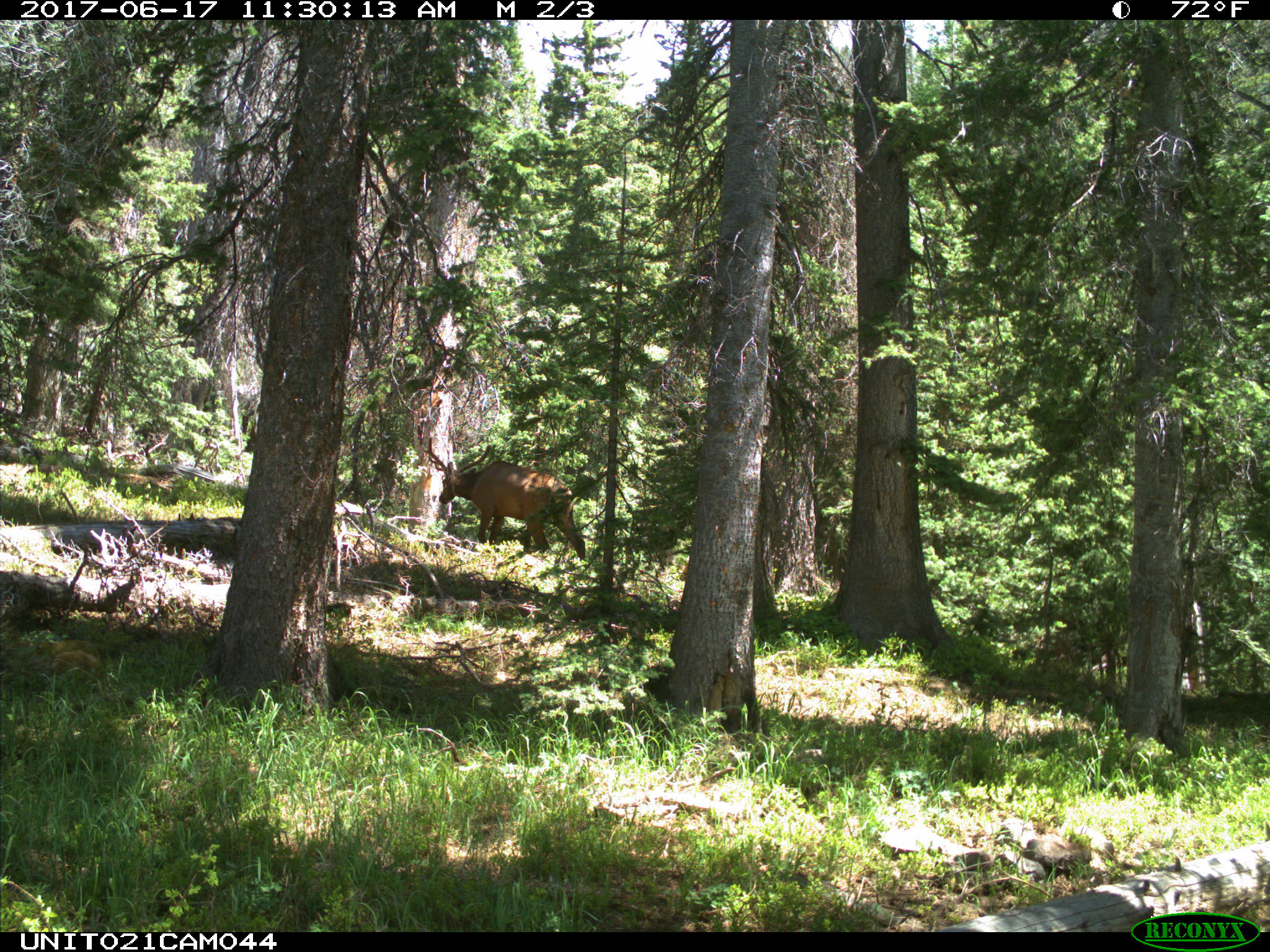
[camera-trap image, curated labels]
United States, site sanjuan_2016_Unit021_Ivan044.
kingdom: Animalia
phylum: Chordata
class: Mammalia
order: Artiodactyla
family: Cervidae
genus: Cervus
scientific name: Cervus elaphus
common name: red deer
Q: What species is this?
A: Cervus elaphus (red deer).